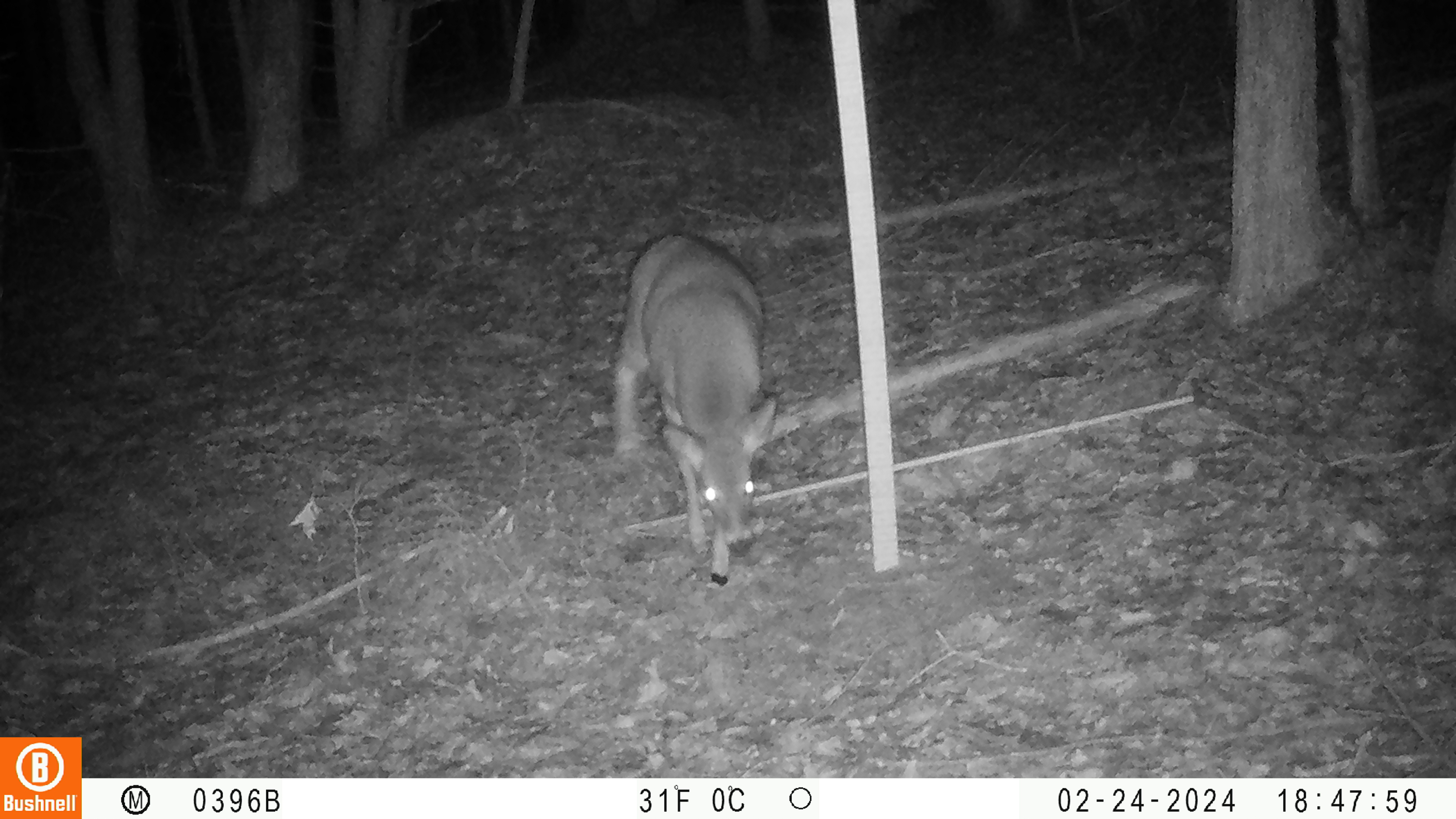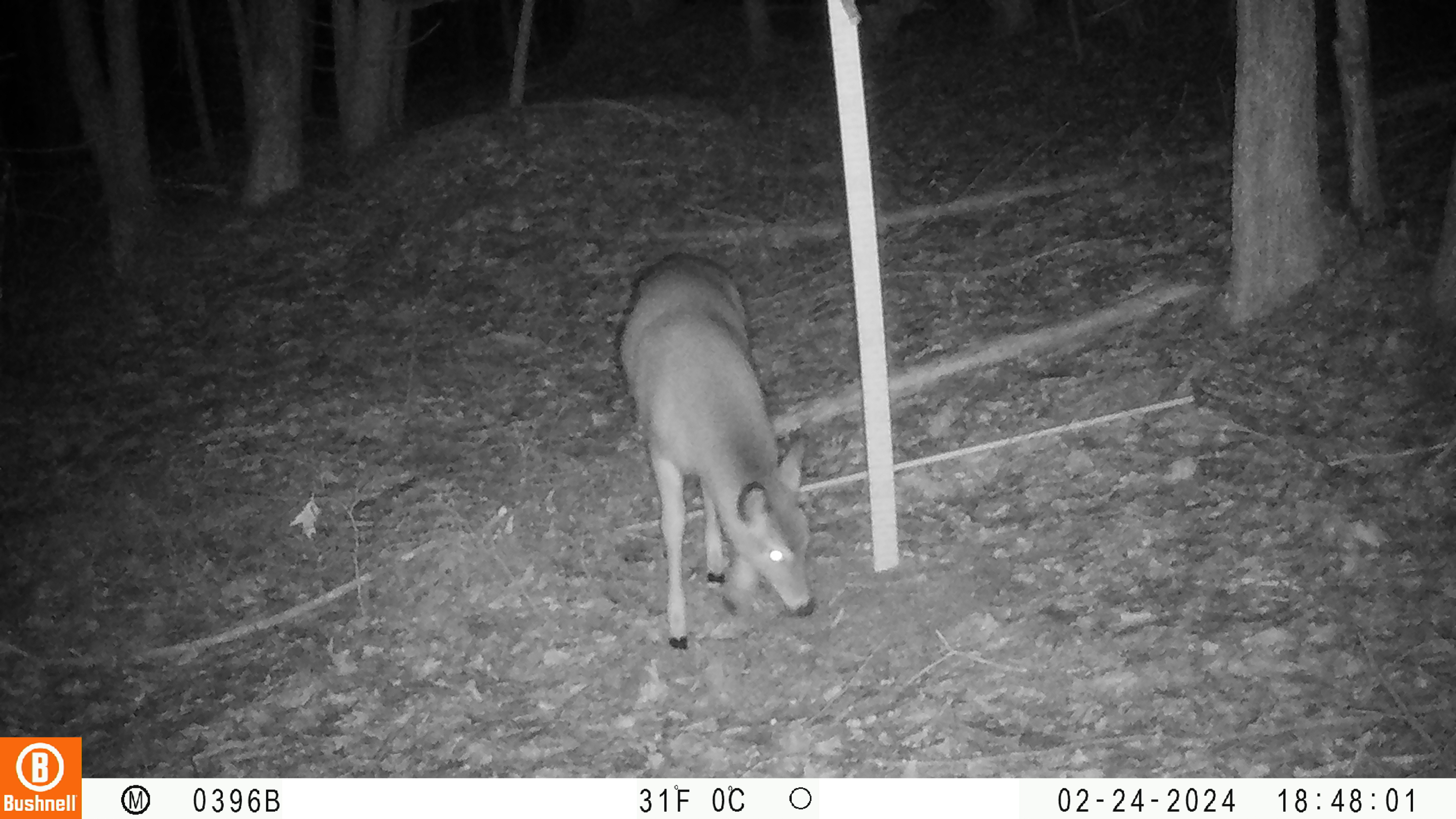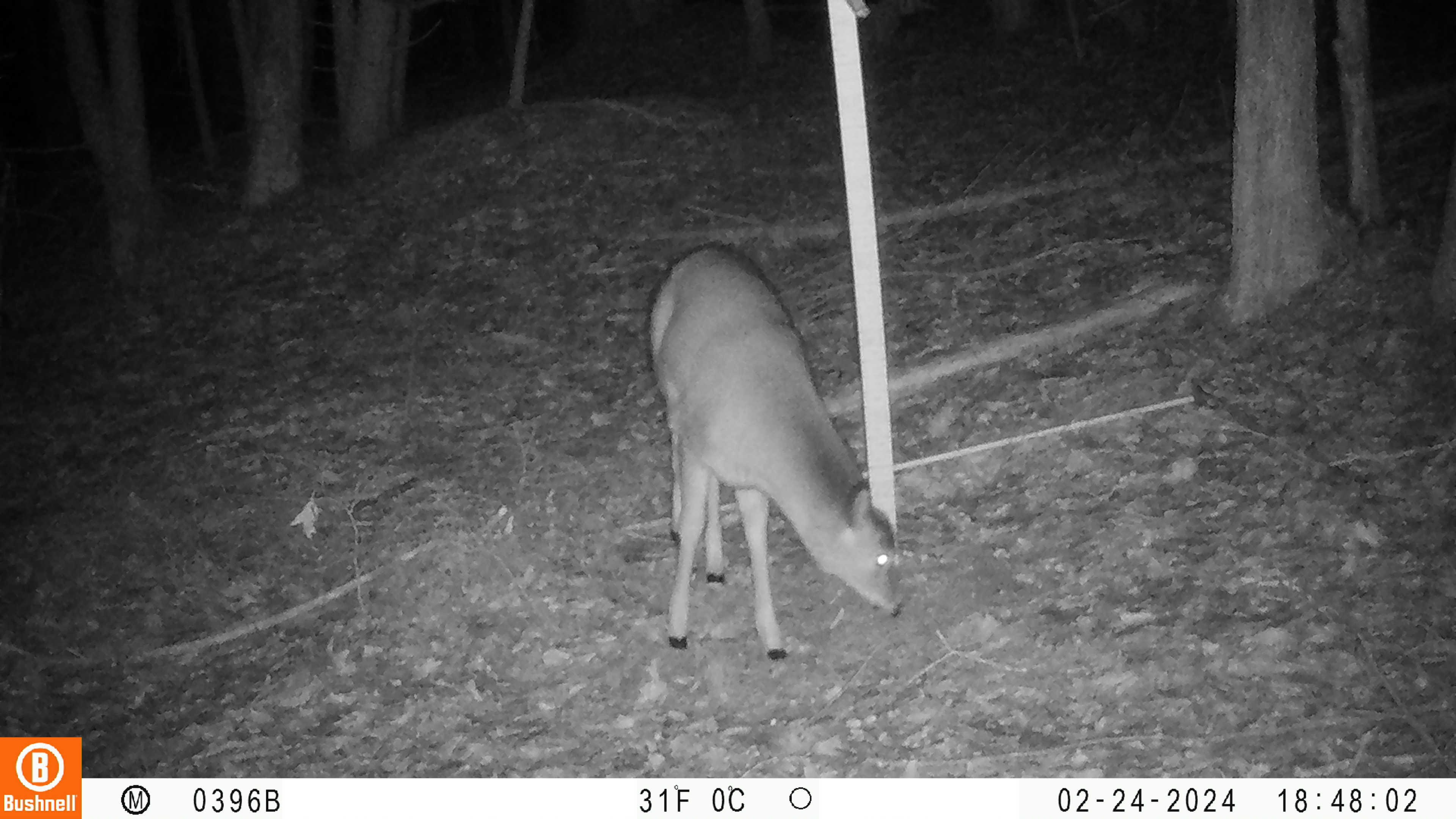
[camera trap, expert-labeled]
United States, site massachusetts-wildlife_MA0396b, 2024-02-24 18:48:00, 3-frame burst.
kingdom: Animalia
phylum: Chordata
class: Mammalia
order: Artiodactyla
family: Cervidae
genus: Odocoileus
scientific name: Odocoileus virginianus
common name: white-tailed deer